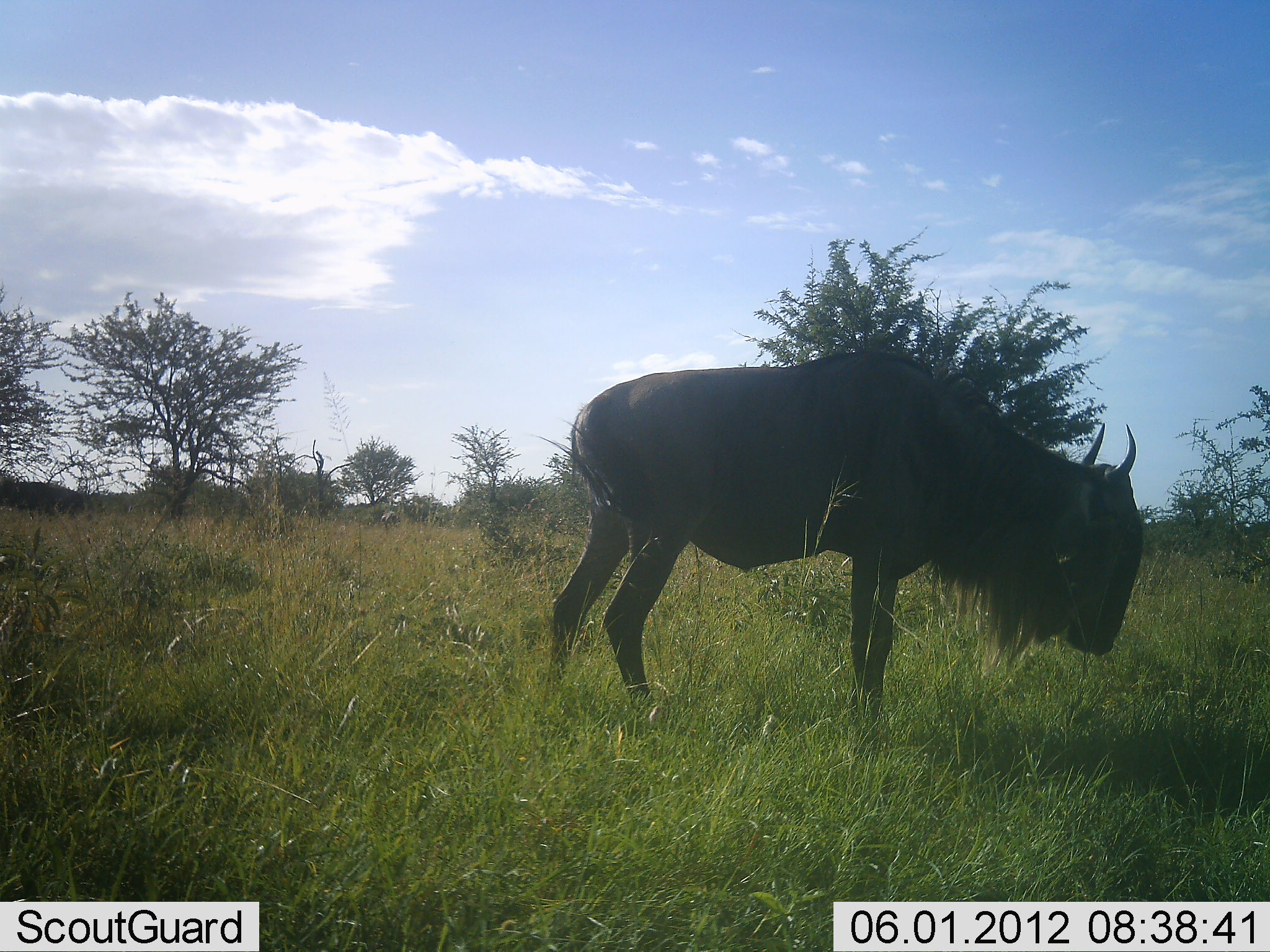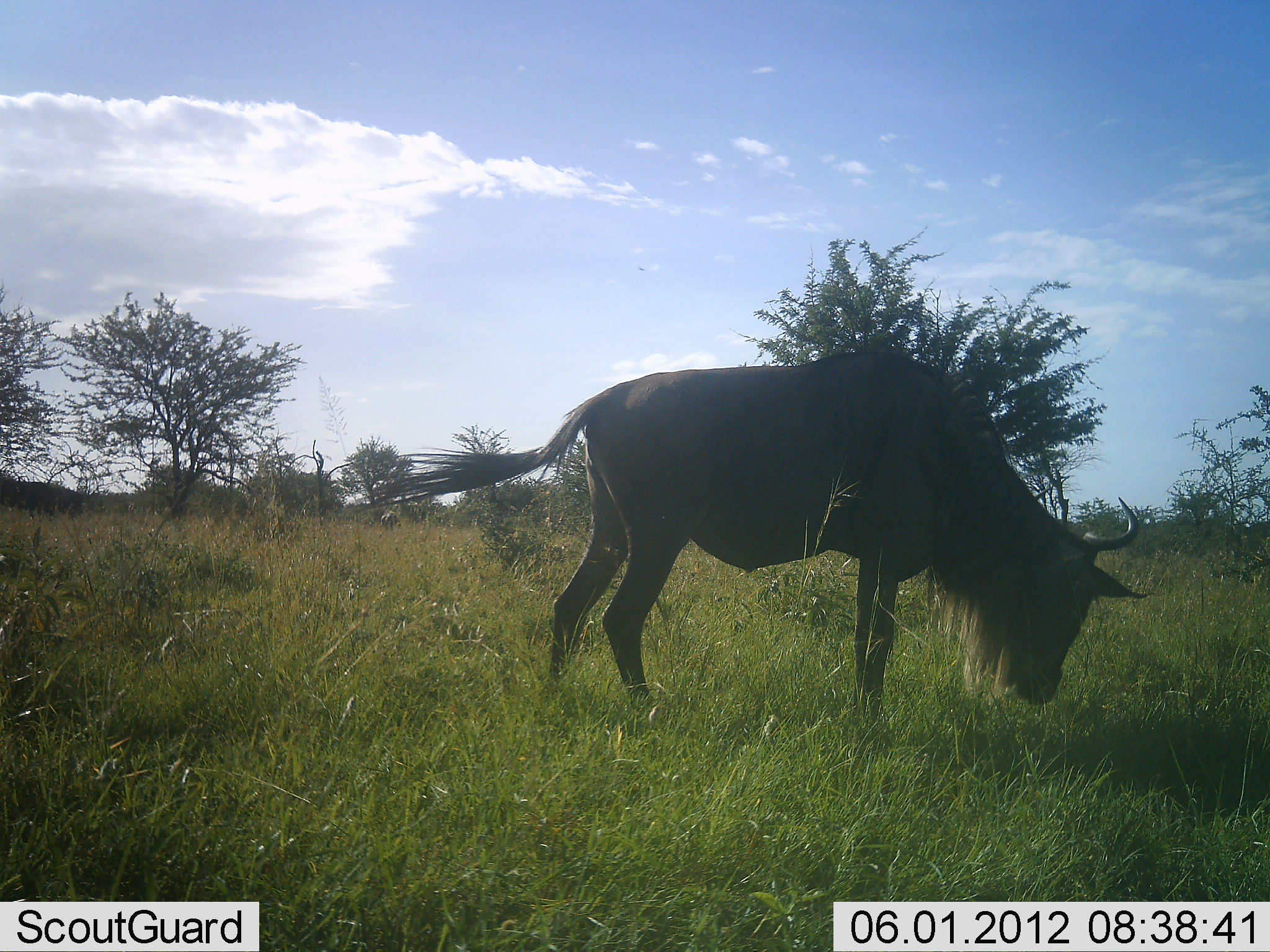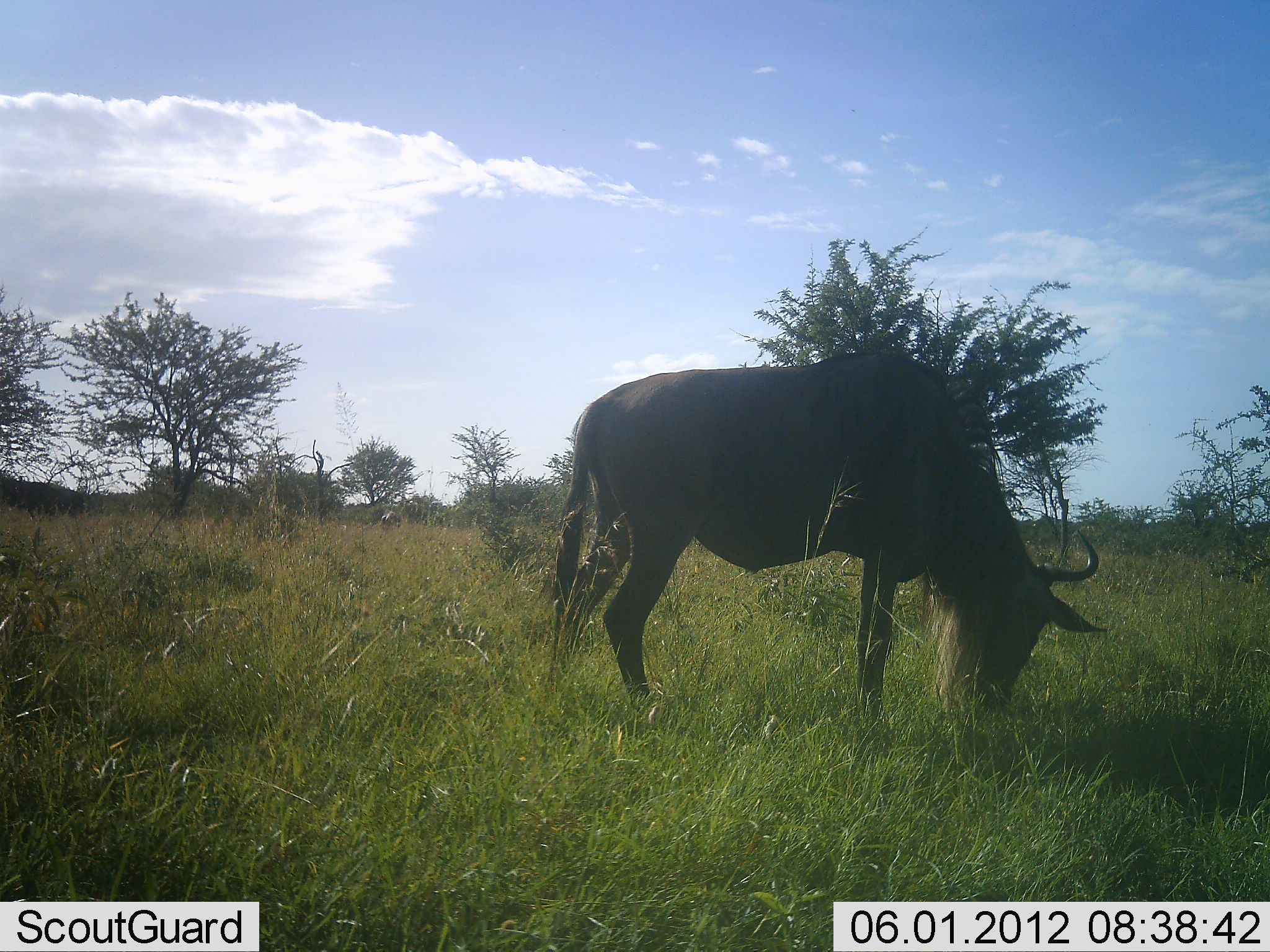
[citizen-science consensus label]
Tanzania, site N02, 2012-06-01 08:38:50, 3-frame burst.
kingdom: Animalia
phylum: Chordata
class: Mammalia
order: Artiodactyla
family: Bovidae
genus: Connochaetes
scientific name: Connochaetes taurinus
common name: blue wildebeest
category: wildebeest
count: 1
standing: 40%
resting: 0%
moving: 10%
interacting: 0%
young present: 0%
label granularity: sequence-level